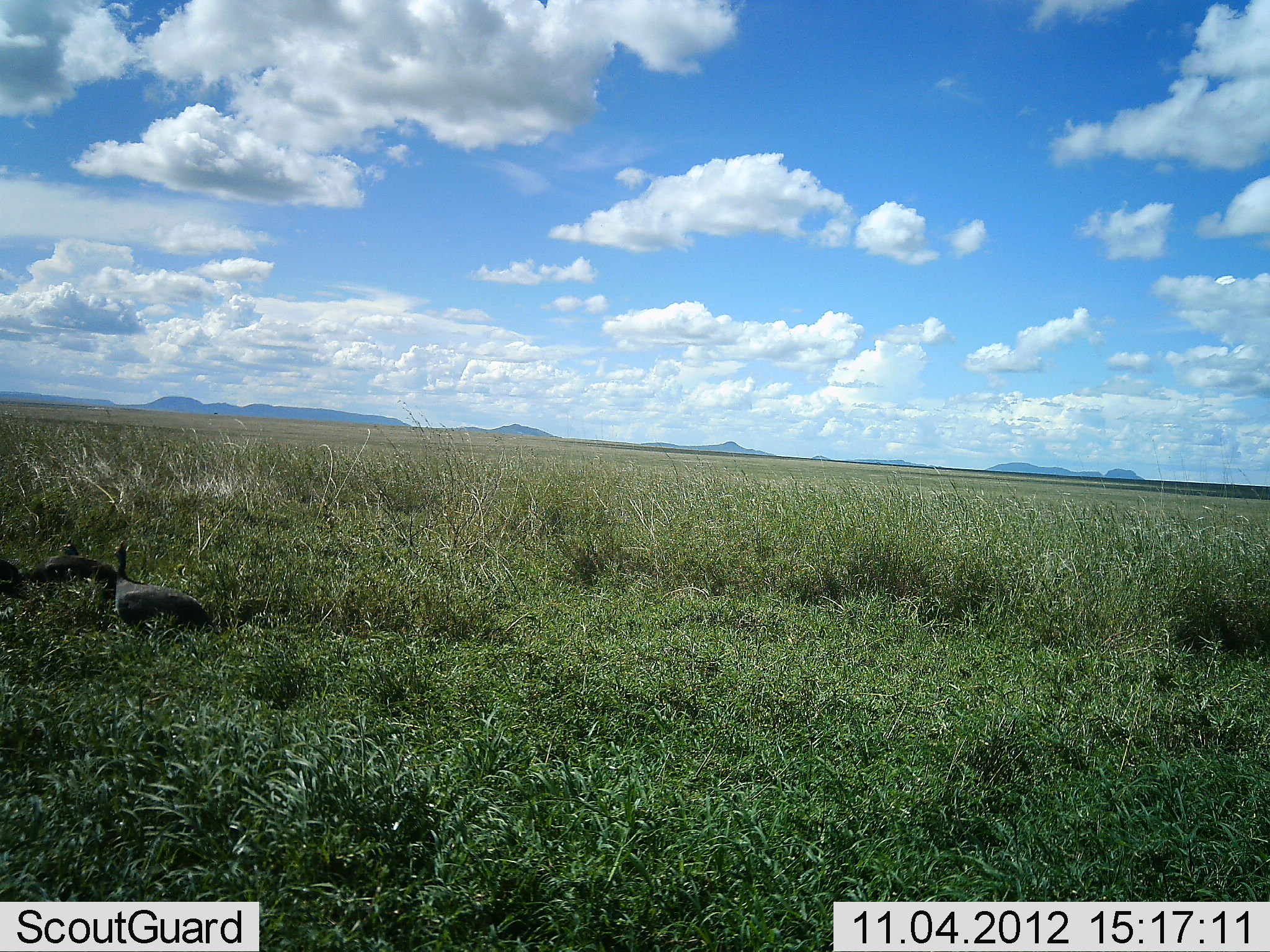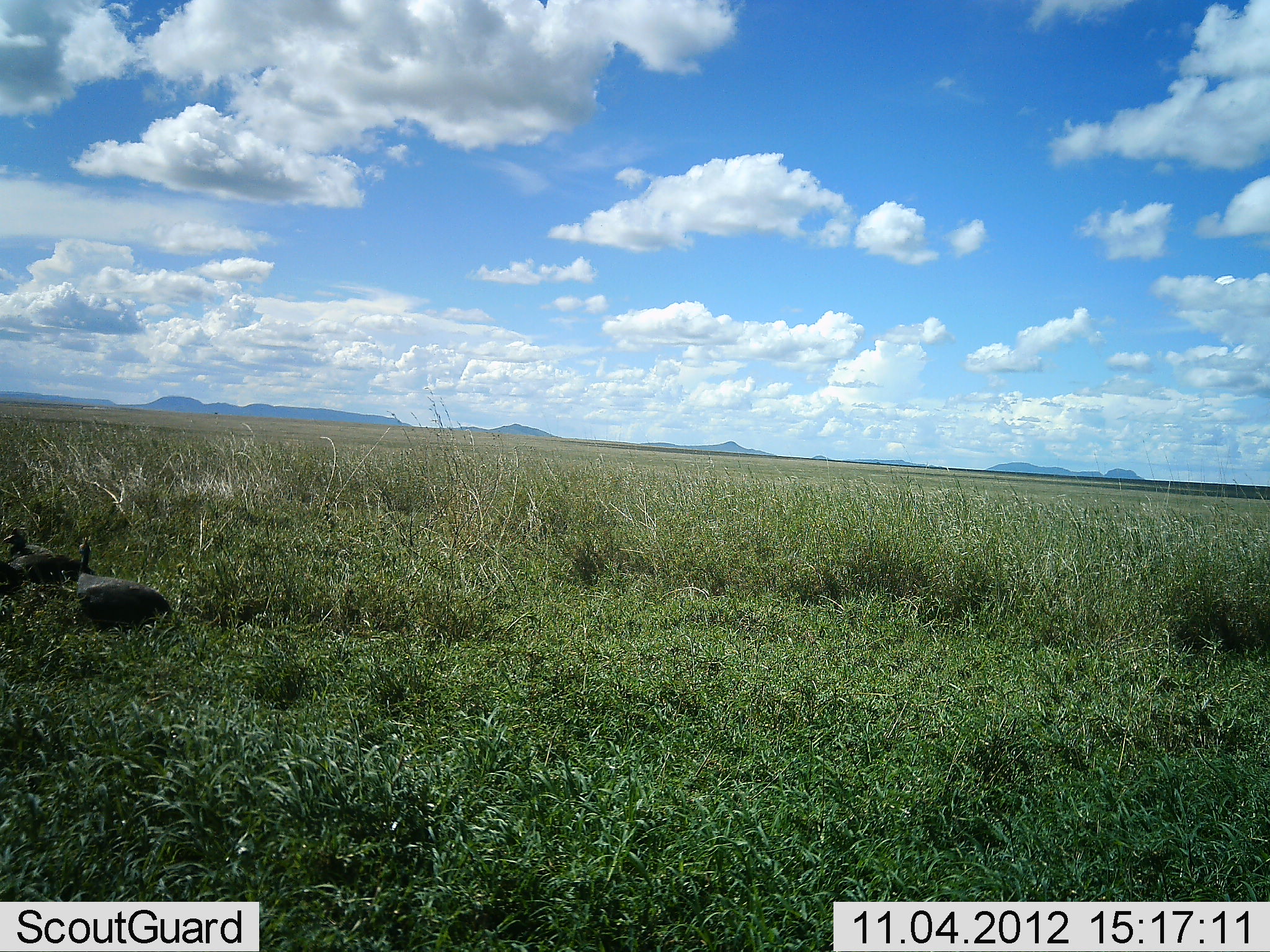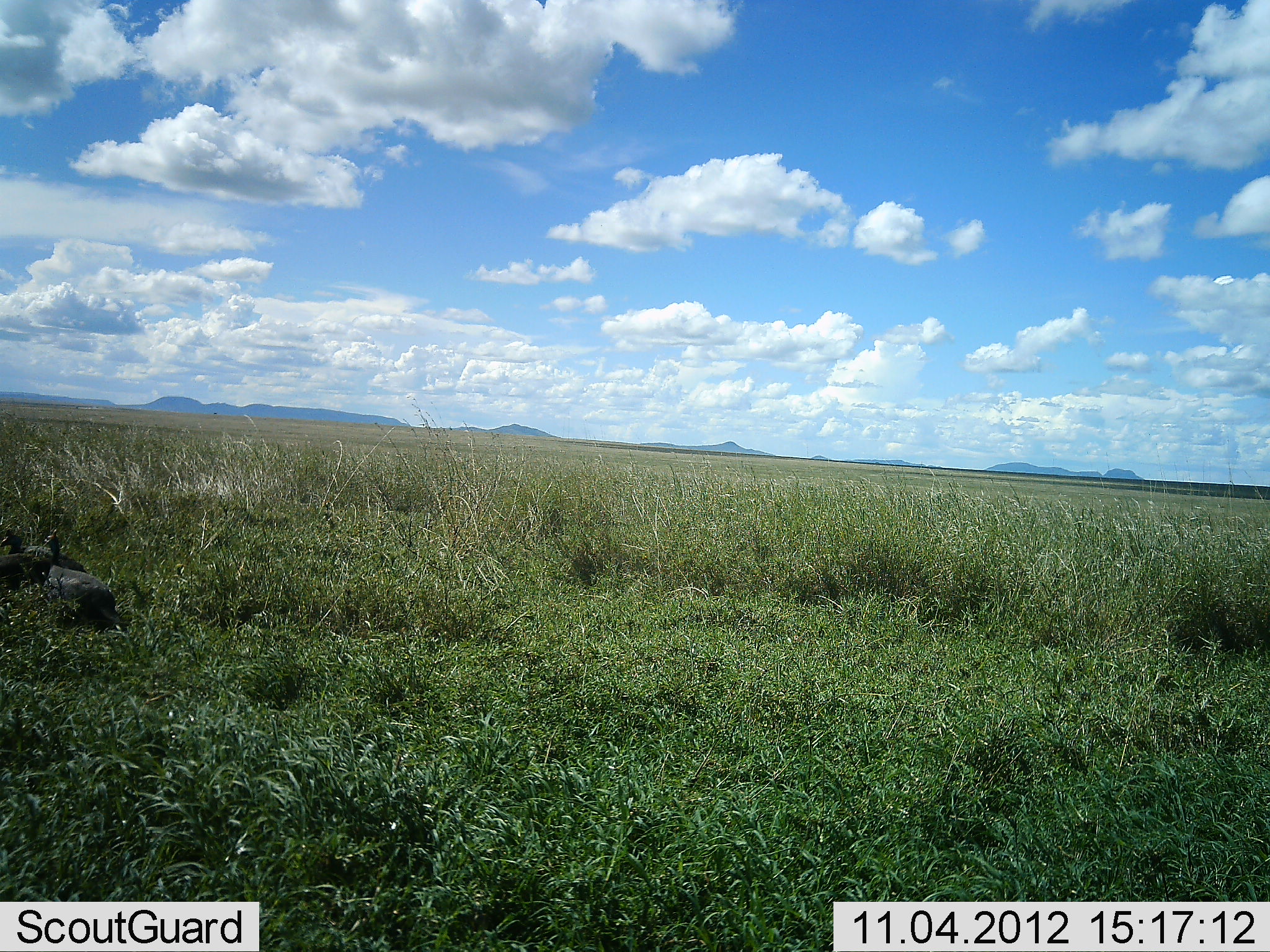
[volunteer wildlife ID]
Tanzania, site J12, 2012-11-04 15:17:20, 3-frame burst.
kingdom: Animalia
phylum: Chordata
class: Aves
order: Galliformes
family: Numididae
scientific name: Numididae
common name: guinea fowl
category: guineafowl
Guineafowl (guinea fowl) (Numididae), count 3. Behavior (volunteer vote fractions): standing 0%, resting 0%, moving 100%, interacting 0%. Young present (vote fraction): 0%. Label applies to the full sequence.